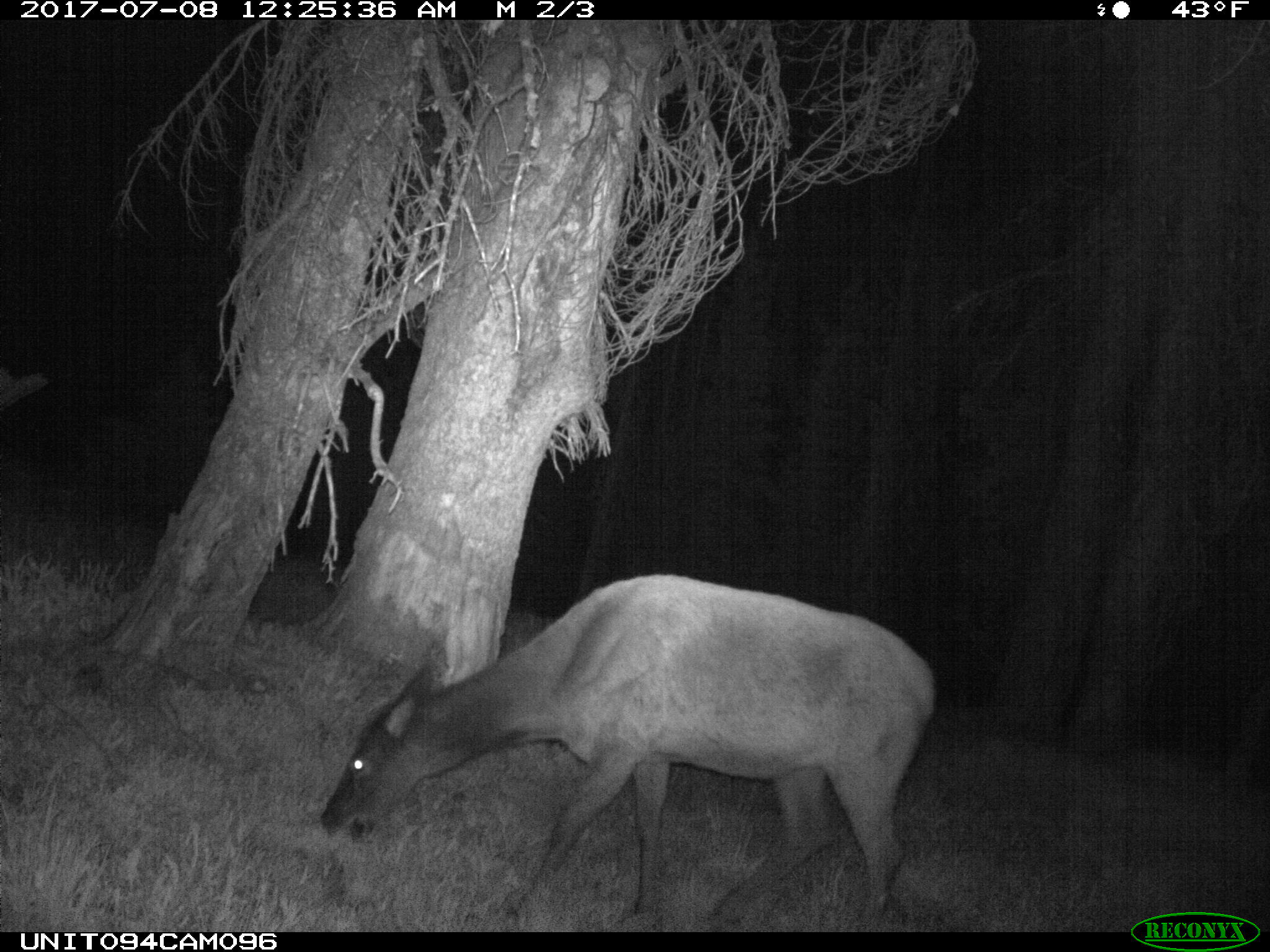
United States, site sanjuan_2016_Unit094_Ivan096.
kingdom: Animalia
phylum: Chordata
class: Mammalia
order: Artiodactyla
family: Cervidae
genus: Cervus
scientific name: Cervus elaphus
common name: red deer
Cervus elaphus (red deer).